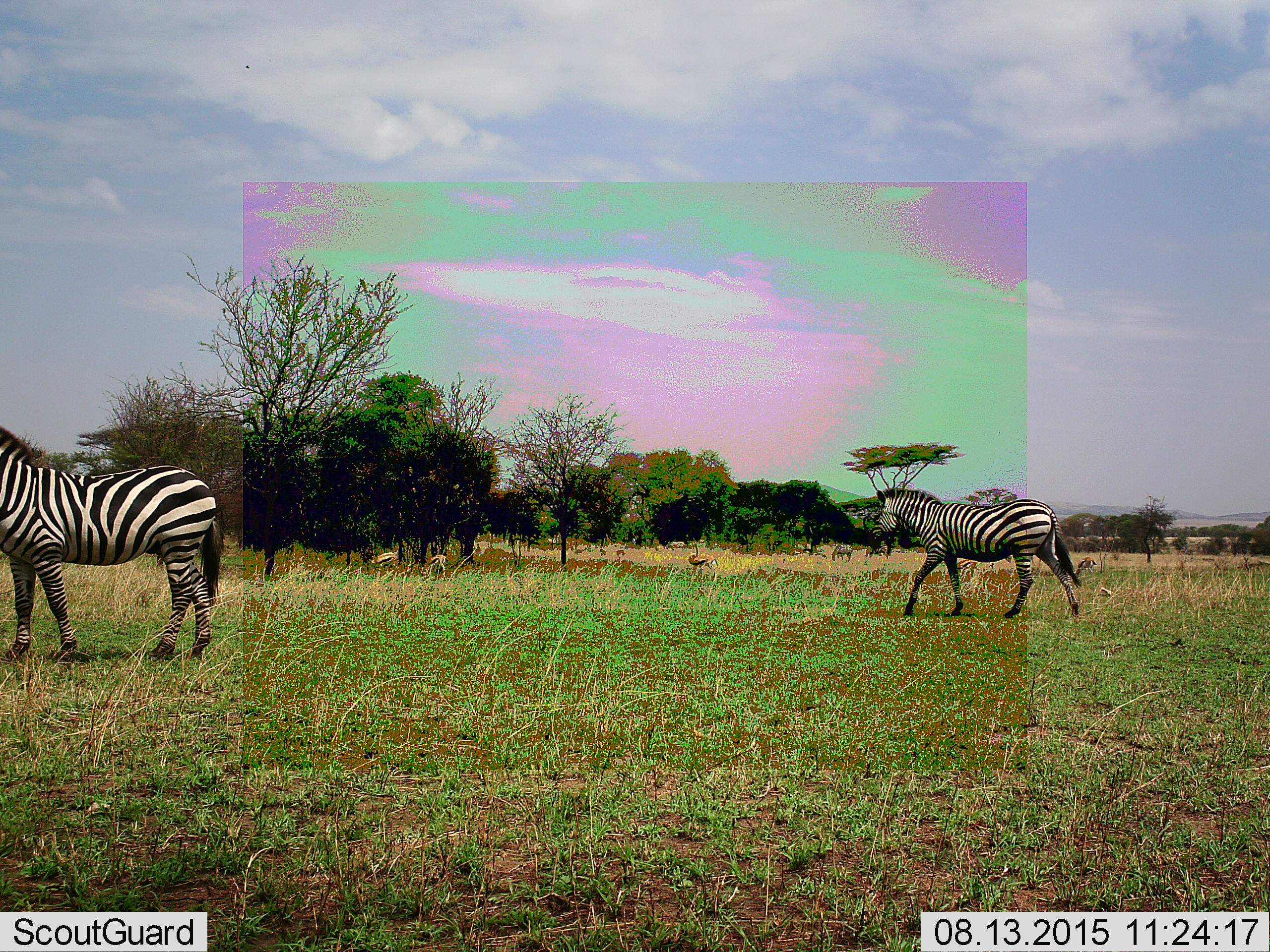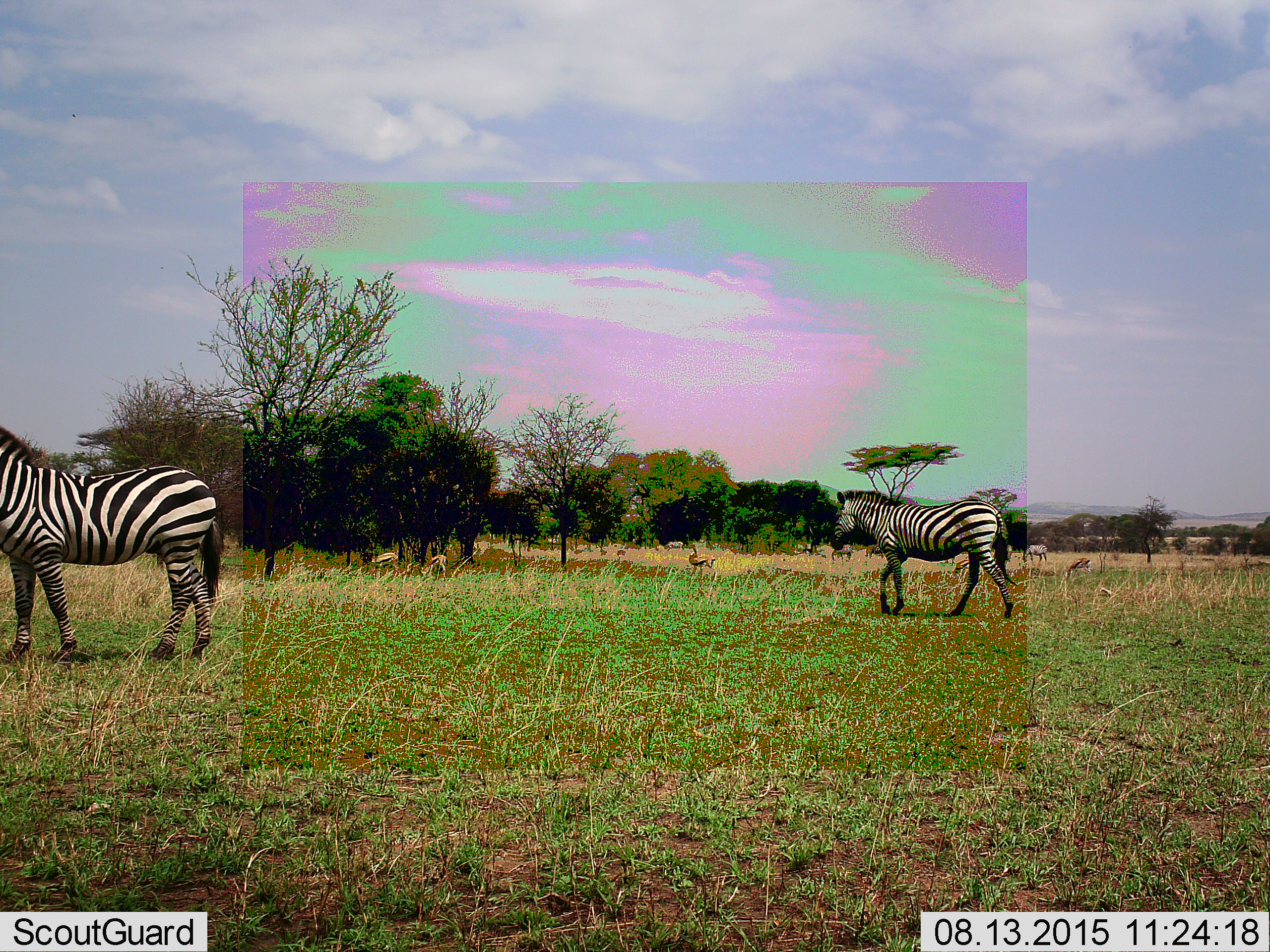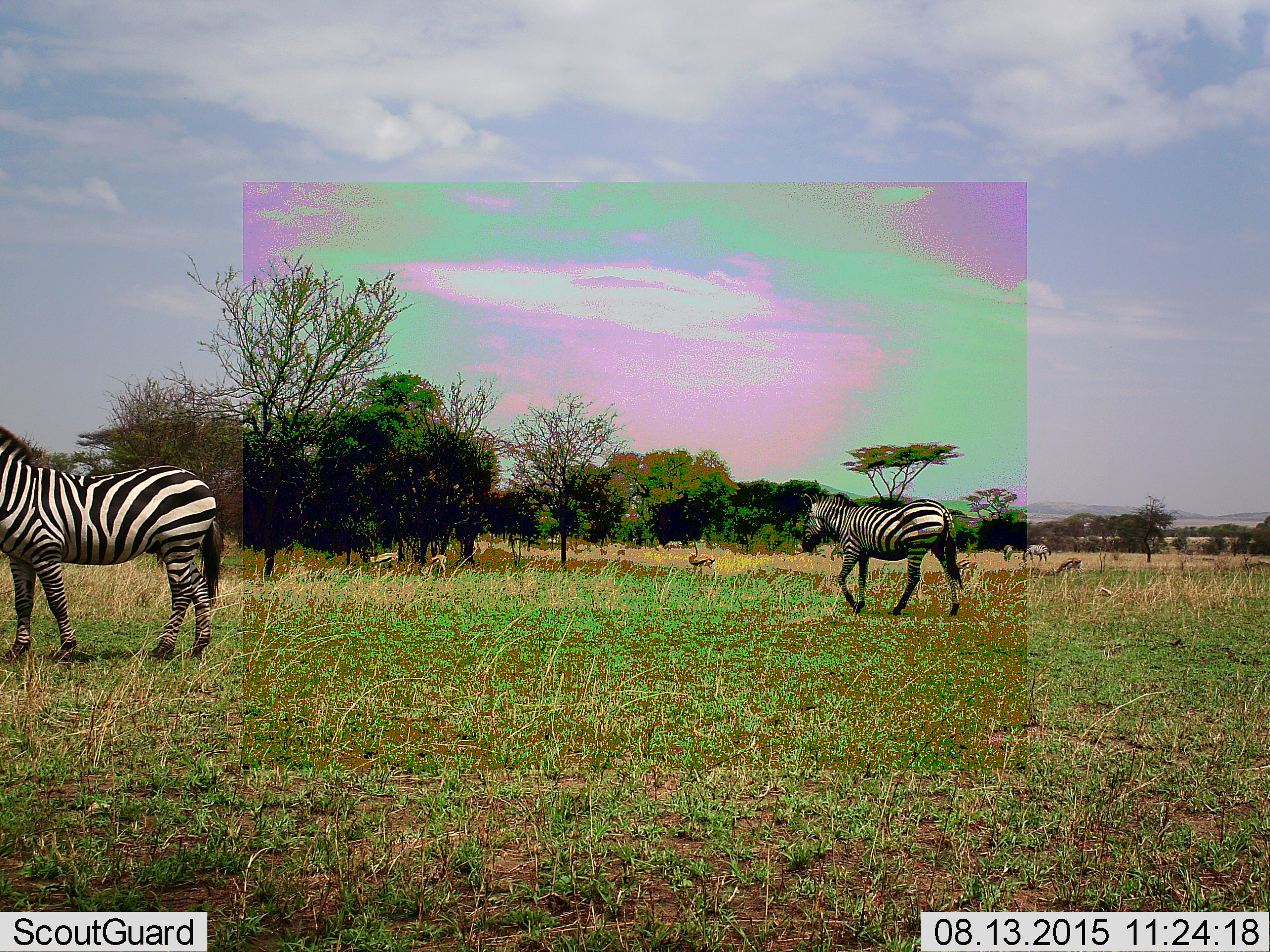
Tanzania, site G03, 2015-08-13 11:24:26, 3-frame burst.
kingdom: Animalia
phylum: Chordata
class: Mammalia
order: Artiodactyla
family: Bovidae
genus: Eudorcas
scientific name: Eudorcas thomsonii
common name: thomson's gazelle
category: gazellethomsons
Gazellethomsons (thomson's gazelle) (Eudorcas thomsonii), count 9. Behavior (volunteer vote fractions): standing 83%, resting 0%, moving 33%, interacting 0%. Young present (vote fraction): 8%. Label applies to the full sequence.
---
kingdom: Animalia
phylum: Chordata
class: Mammalia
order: Perissodactyla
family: Equidae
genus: Equus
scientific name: Equus quagga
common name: plains zebra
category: zebra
Zebra (plains zebra) (Equus quagga), count 5. Behavior (volunteer vote fractions): standing 70%, resting 0%, moving 80%, interacting 0%. Young present (vote fraction): 10%. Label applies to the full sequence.